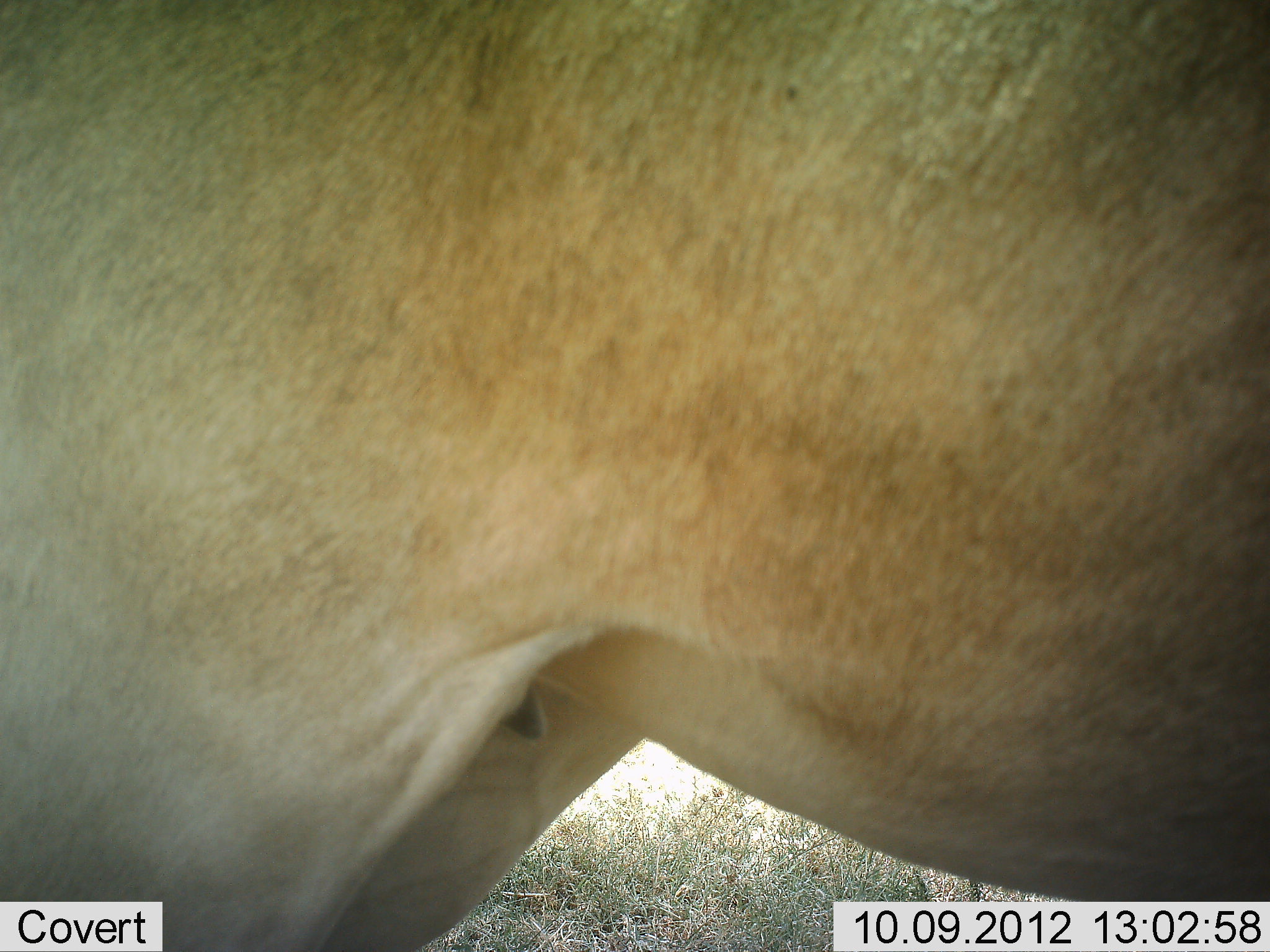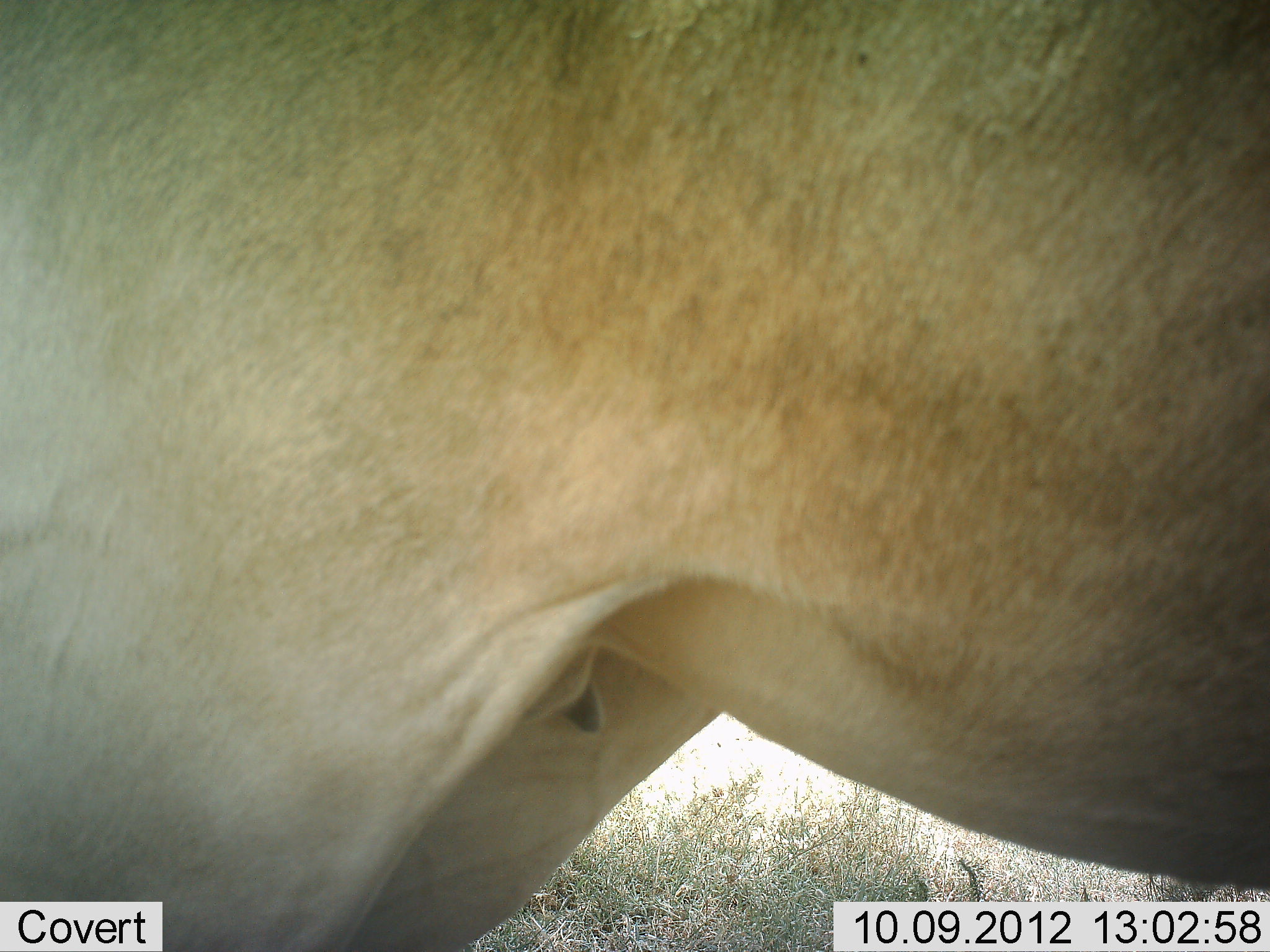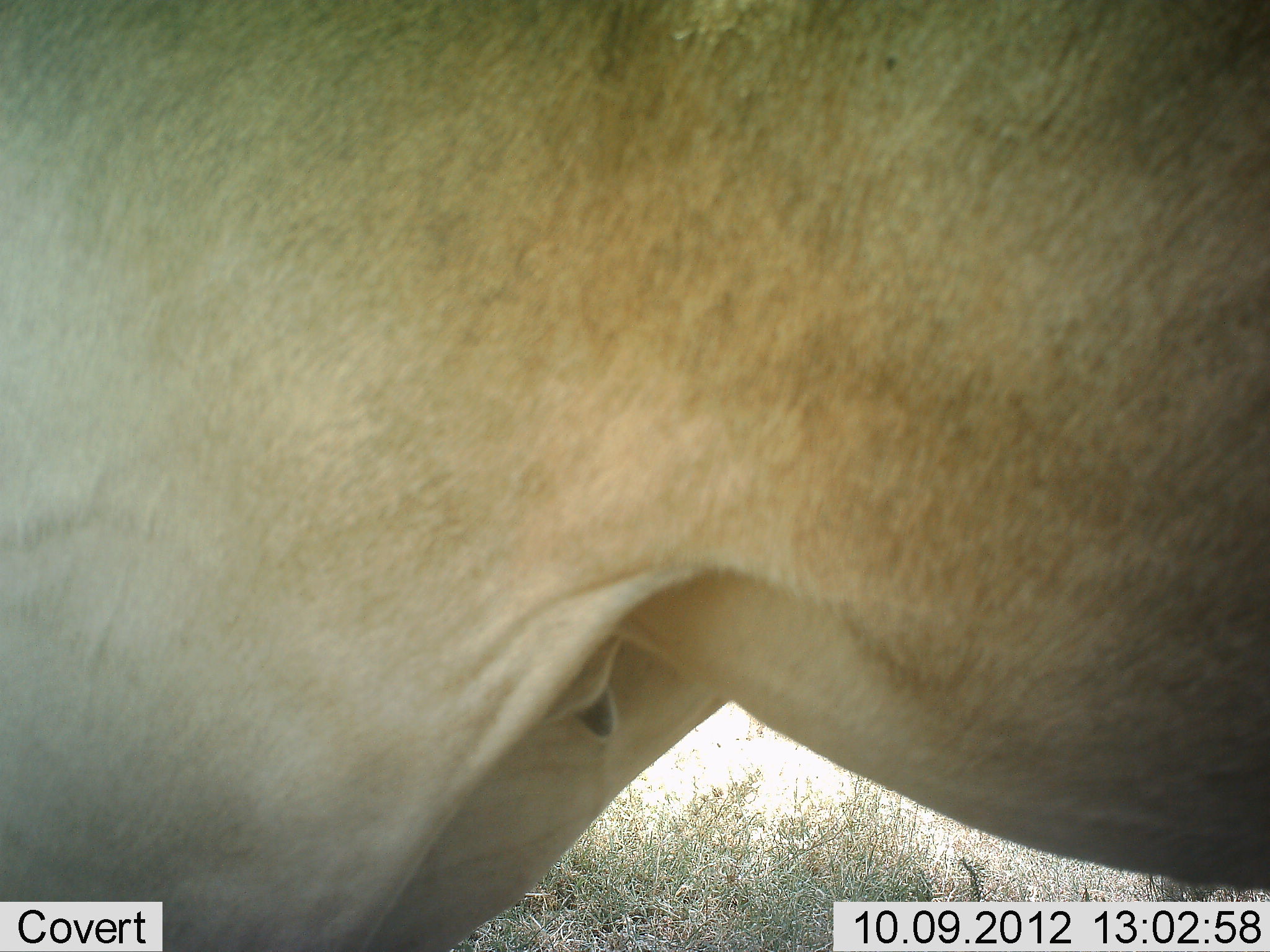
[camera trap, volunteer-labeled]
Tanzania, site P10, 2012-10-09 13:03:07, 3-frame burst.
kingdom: Animalia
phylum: Chordata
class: Mammalia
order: Artiodactyla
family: Bovidae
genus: Alcelaphus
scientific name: Alcelaphus buselaphus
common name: hartebeest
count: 1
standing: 90%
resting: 0%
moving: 10%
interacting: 0%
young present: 0%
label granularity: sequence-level